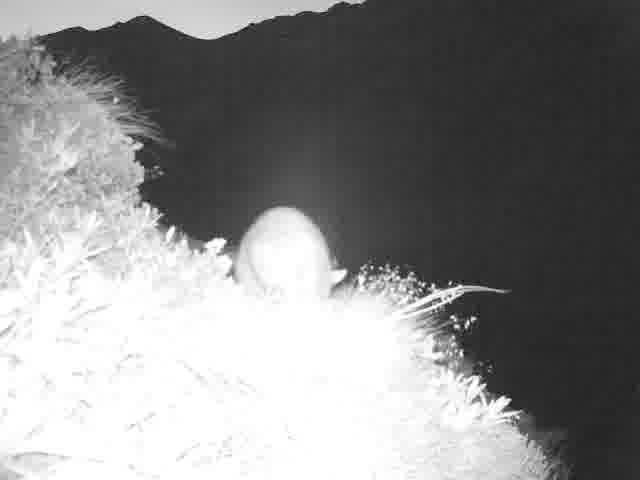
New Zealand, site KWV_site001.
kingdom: Animalia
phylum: Chordata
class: Mammalia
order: Diprotodontia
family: Phalangeridae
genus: Trichosurus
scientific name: Trichosurus vulpecula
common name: common brushtail possum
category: possum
Possum (common brushtail possum) (Trichosurus vulpecula).